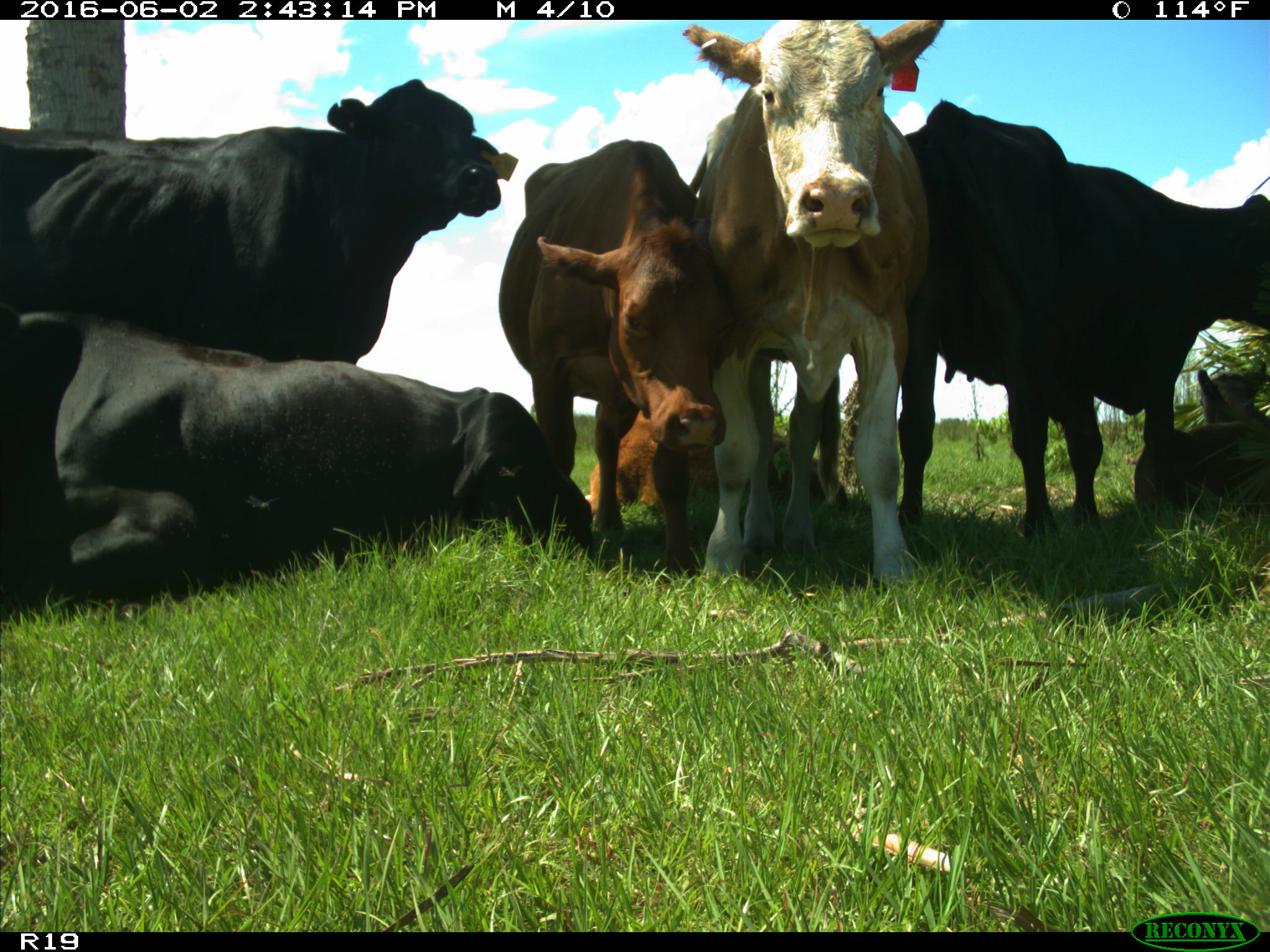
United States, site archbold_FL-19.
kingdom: Animalia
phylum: Chordata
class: Mammalia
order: Artiodactyla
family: Bovidae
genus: Bos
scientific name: Bos taurus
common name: domestic cow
Bos taurus (domestic cow).